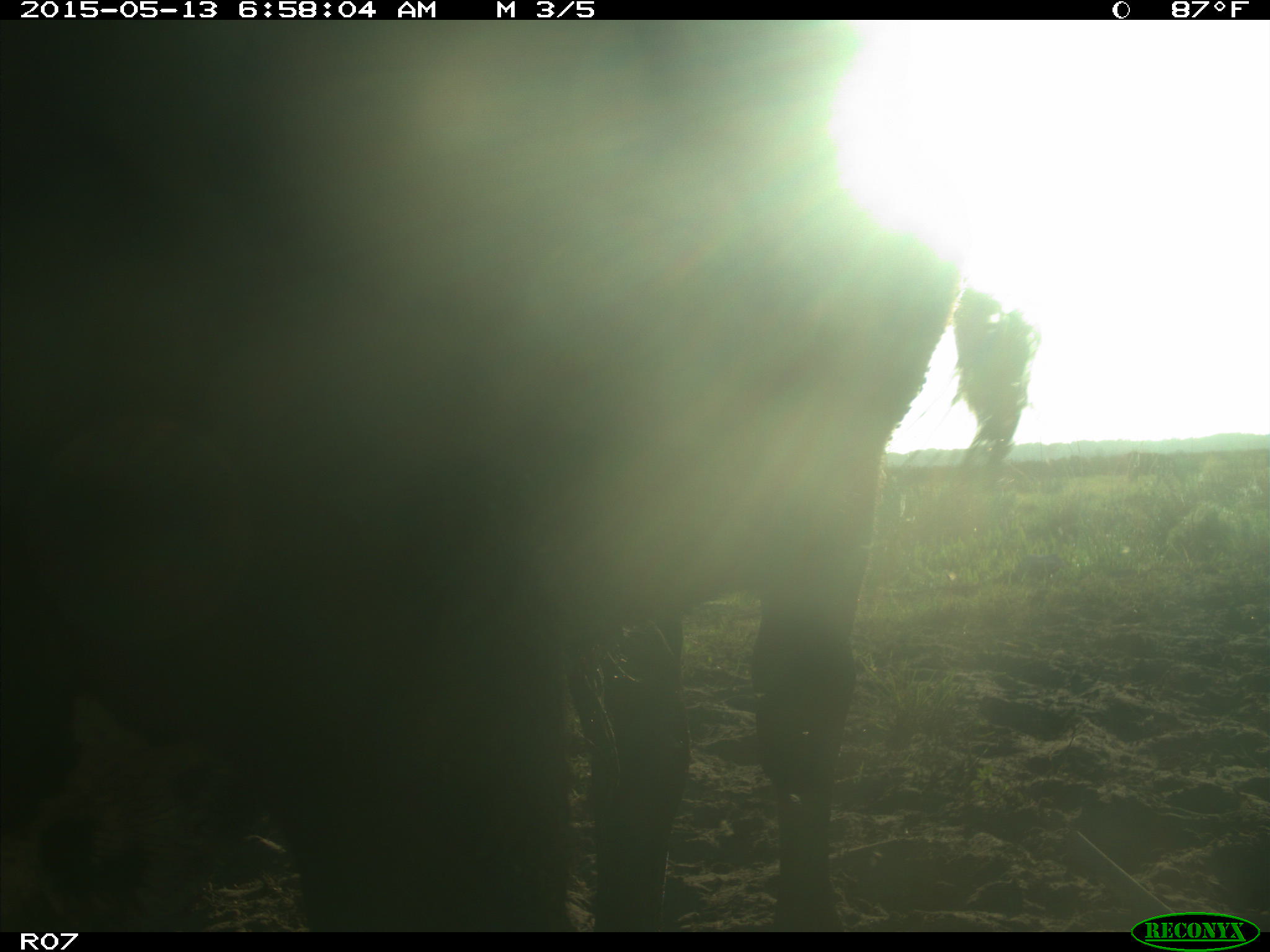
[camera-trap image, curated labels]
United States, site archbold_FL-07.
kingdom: Animalia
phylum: Chordata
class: Mammalia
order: Artiodactyla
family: Bovidae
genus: Bos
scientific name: Bos taurus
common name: domestic cow